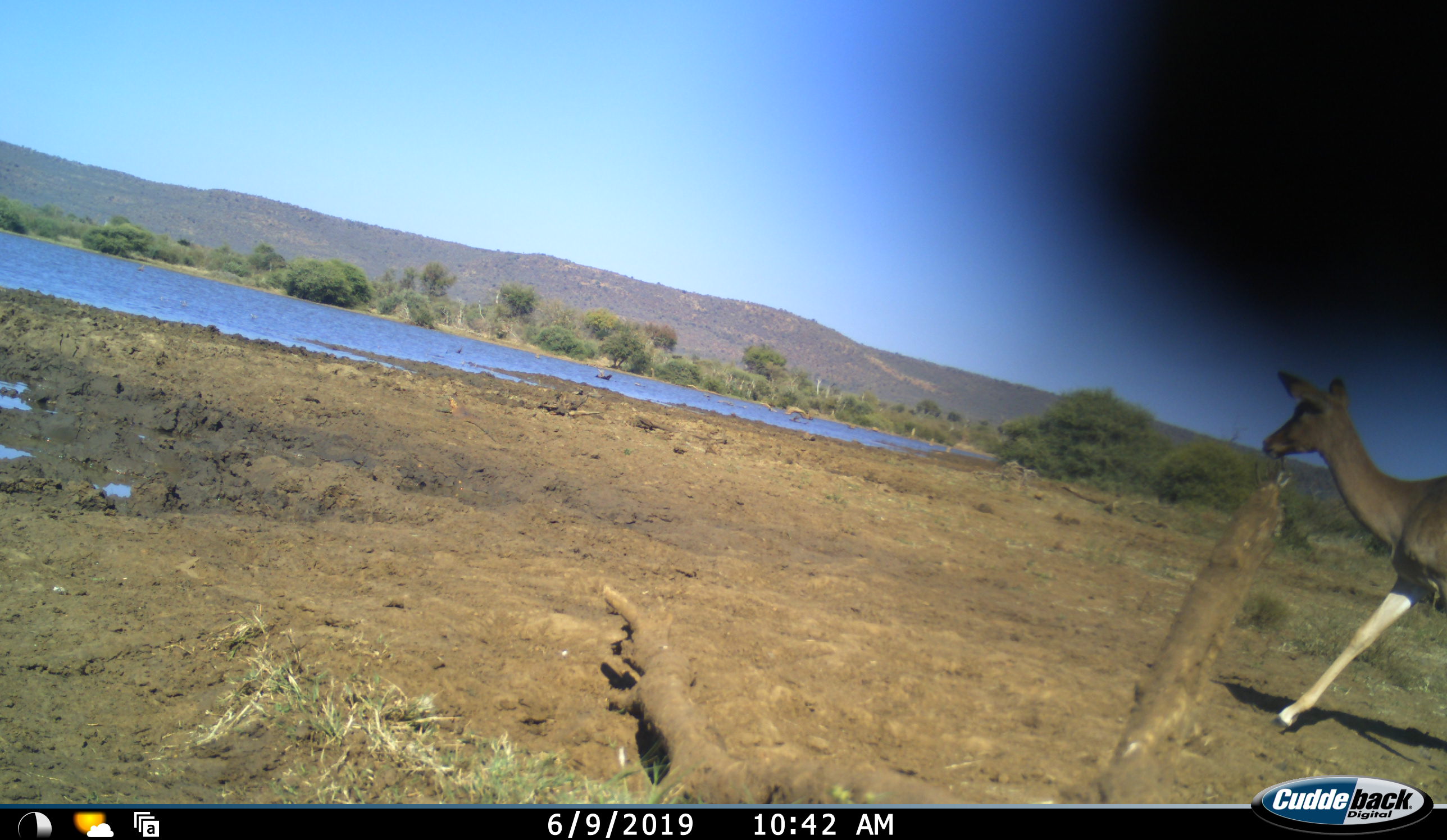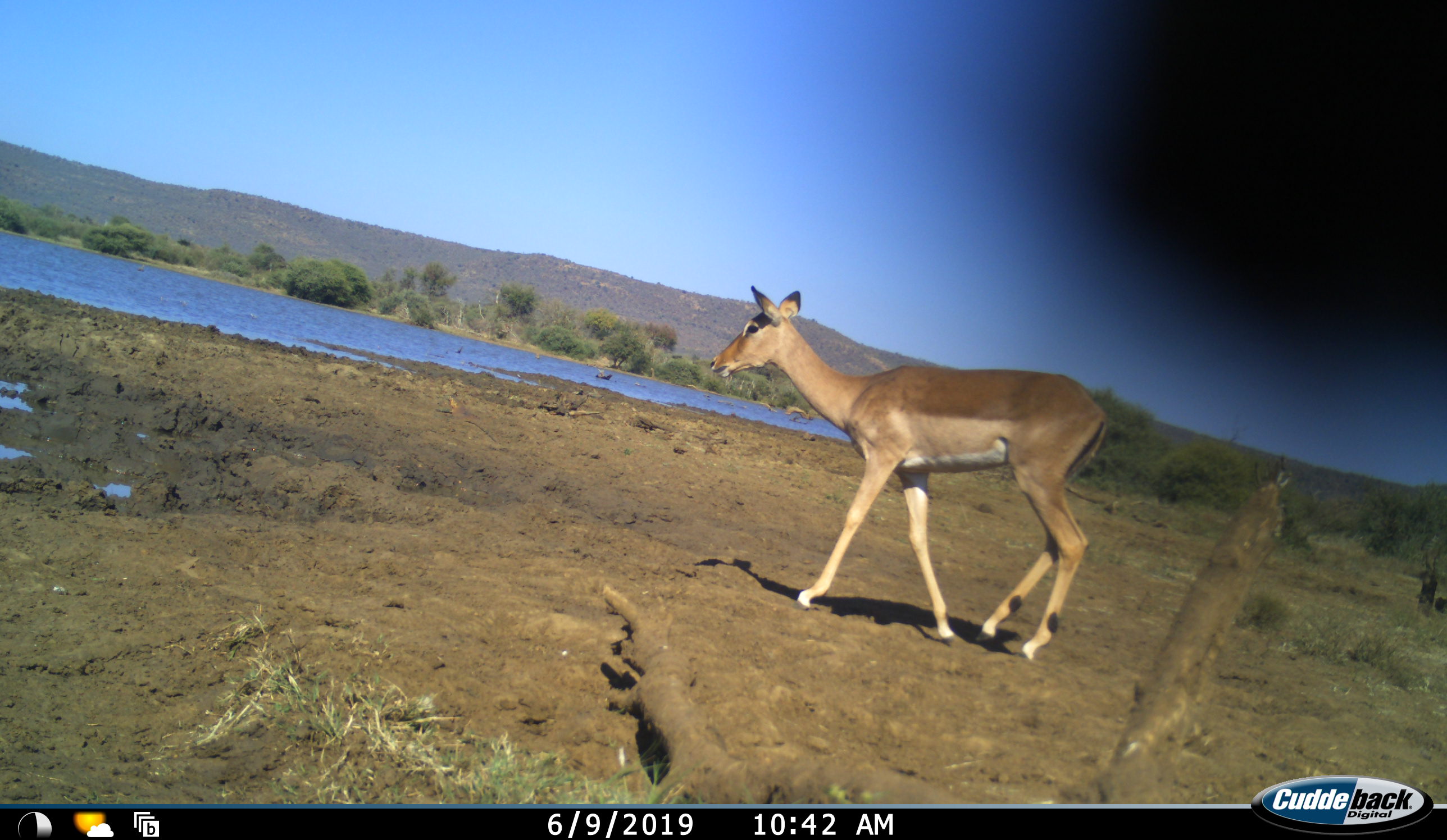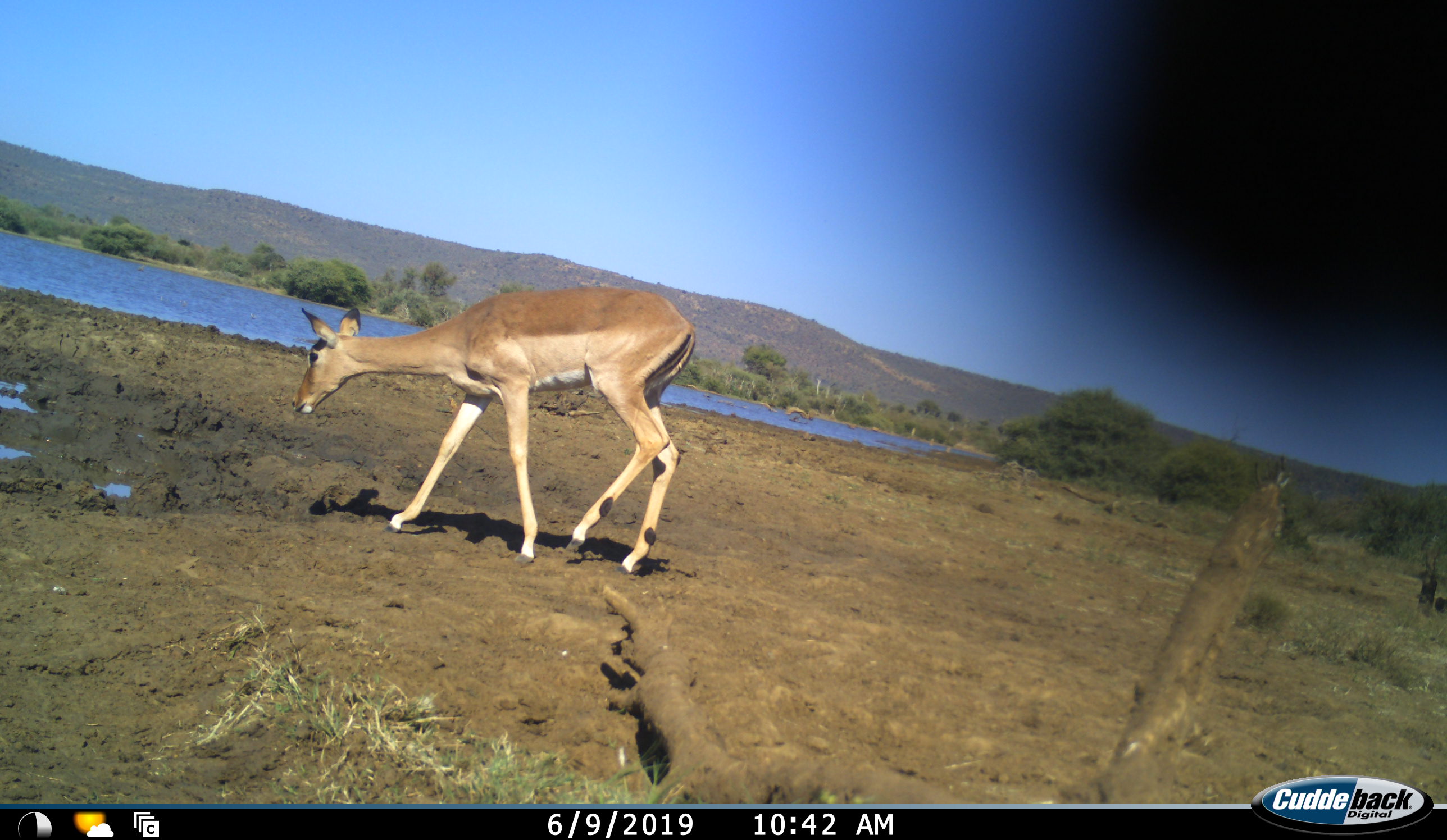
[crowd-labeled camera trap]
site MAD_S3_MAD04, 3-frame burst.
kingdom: Animalia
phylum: Chordata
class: Mammalia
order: Artiodactyla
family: Bovidae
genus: Aepyceros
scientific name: Aepyceros melampus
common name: impala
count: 1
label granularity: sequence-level